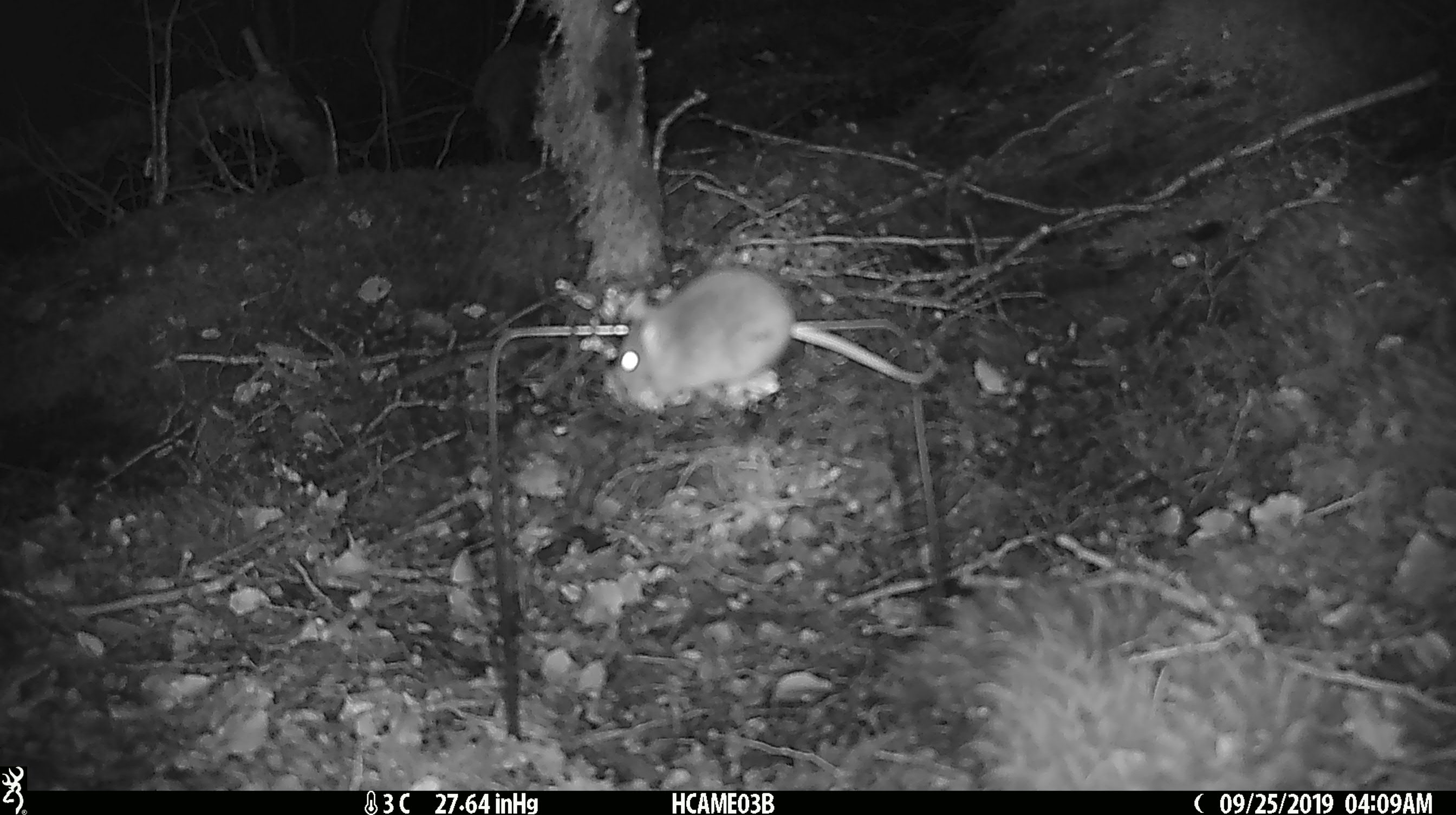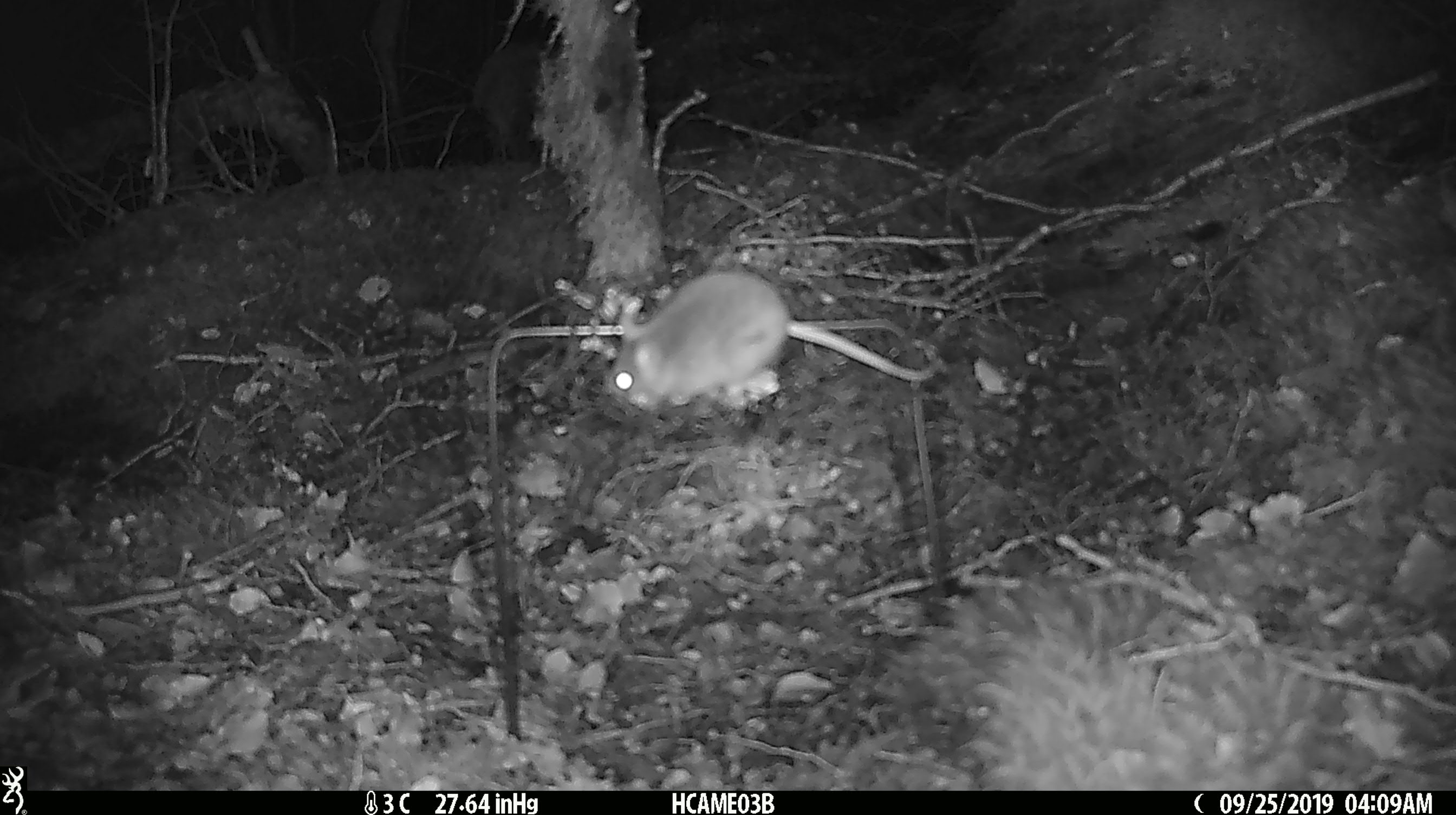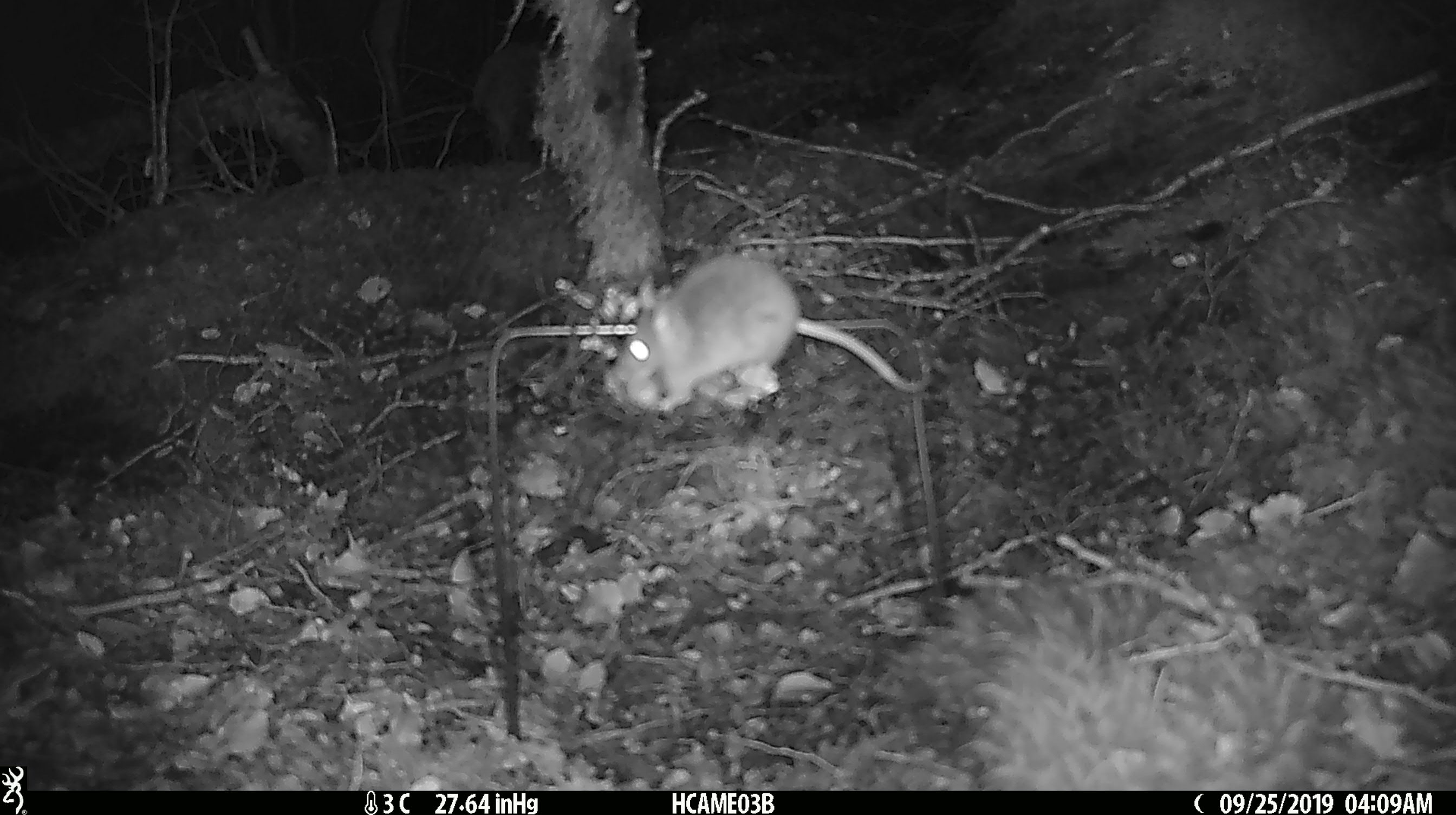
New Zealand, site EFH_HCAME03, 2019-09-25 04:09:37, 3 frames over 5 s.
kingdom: Animalia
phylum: Chordata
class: Mammalia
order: Rodentia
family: Muridae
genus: Mus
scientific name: Mus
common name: mouse